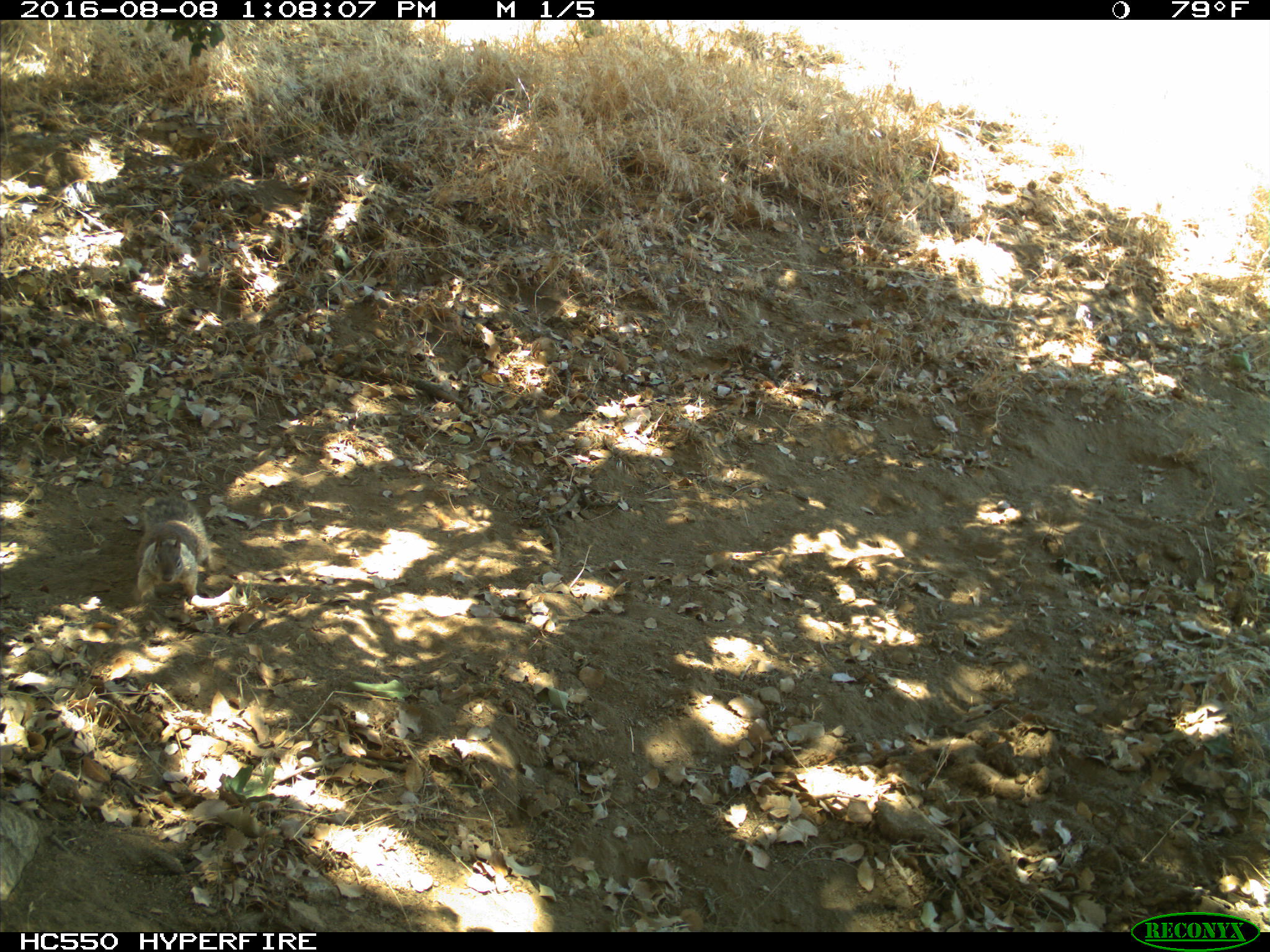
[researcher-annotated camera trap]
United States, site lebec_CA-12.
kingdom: Animalia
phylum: Chordata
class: Mammalia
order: Rodentia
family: Sciuridae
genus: Otospermophilus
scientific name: Otospermophilus beecheyi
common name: california ground squirrel